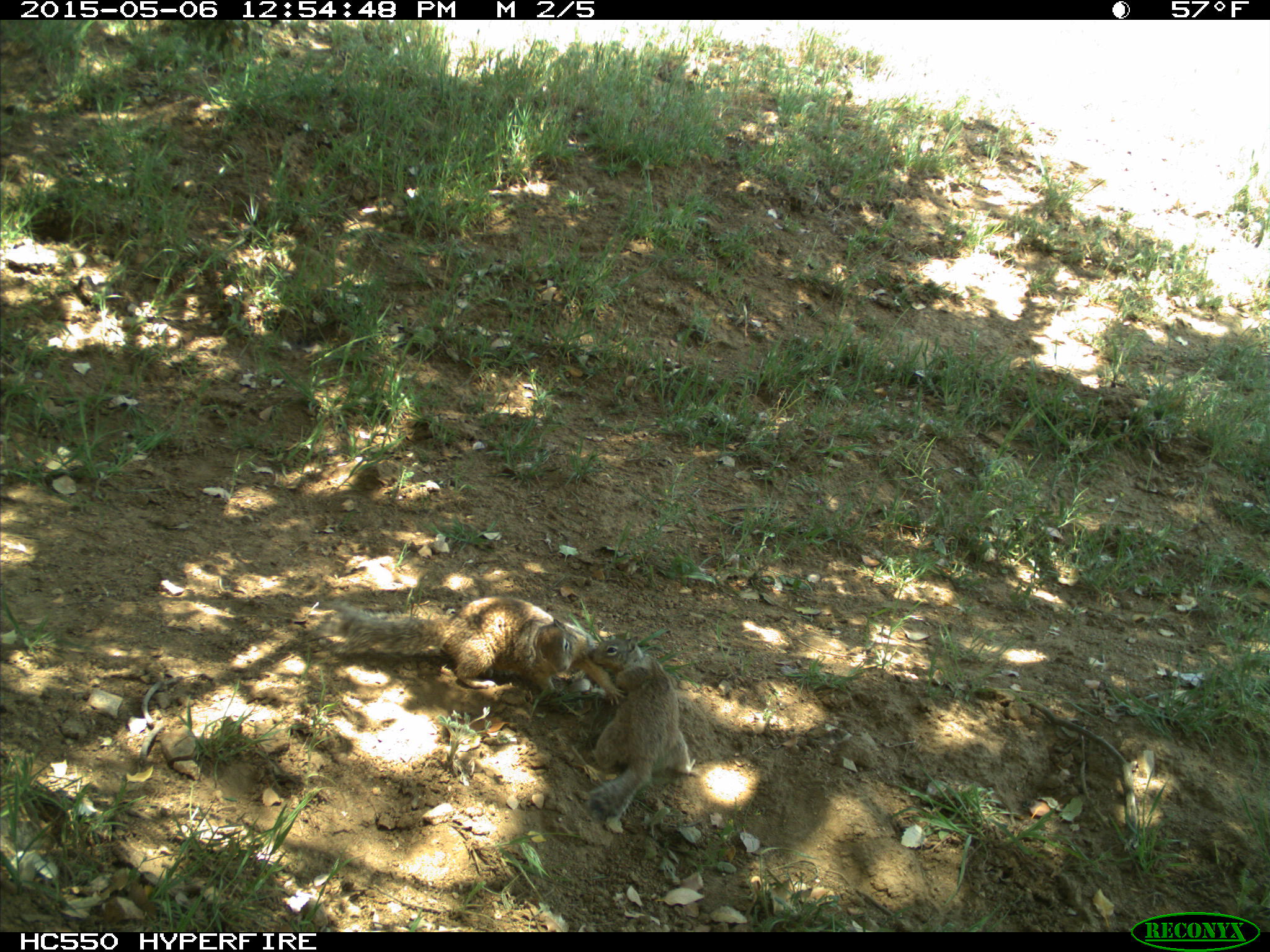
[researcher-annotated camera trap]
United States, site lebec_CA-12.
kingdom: Animalia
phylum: Chordata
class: Mammalia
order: Rodentia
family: Sciuridae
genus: Otospermophilus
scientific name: Otospermophilus beecheyi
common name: california ground squirrel